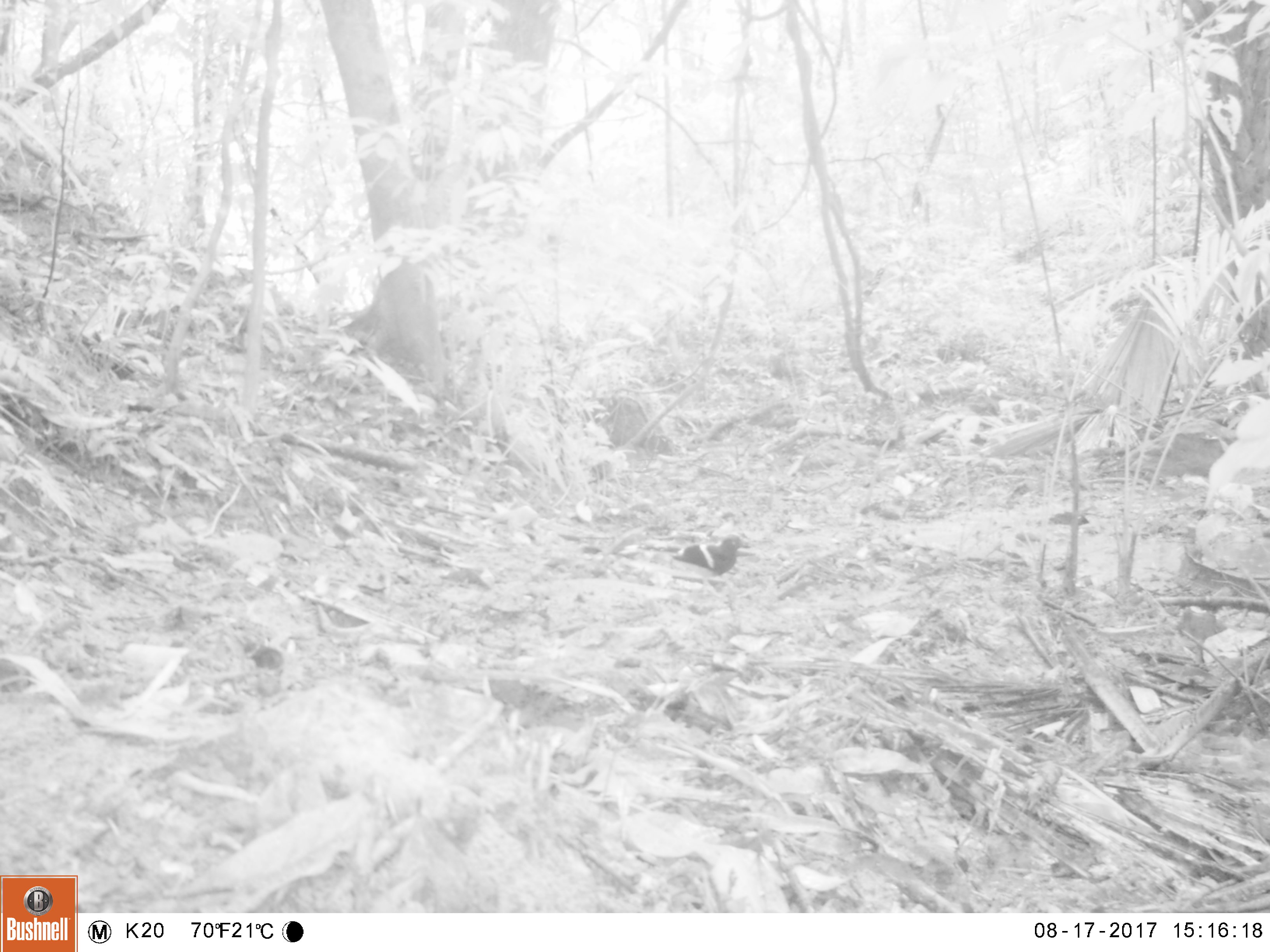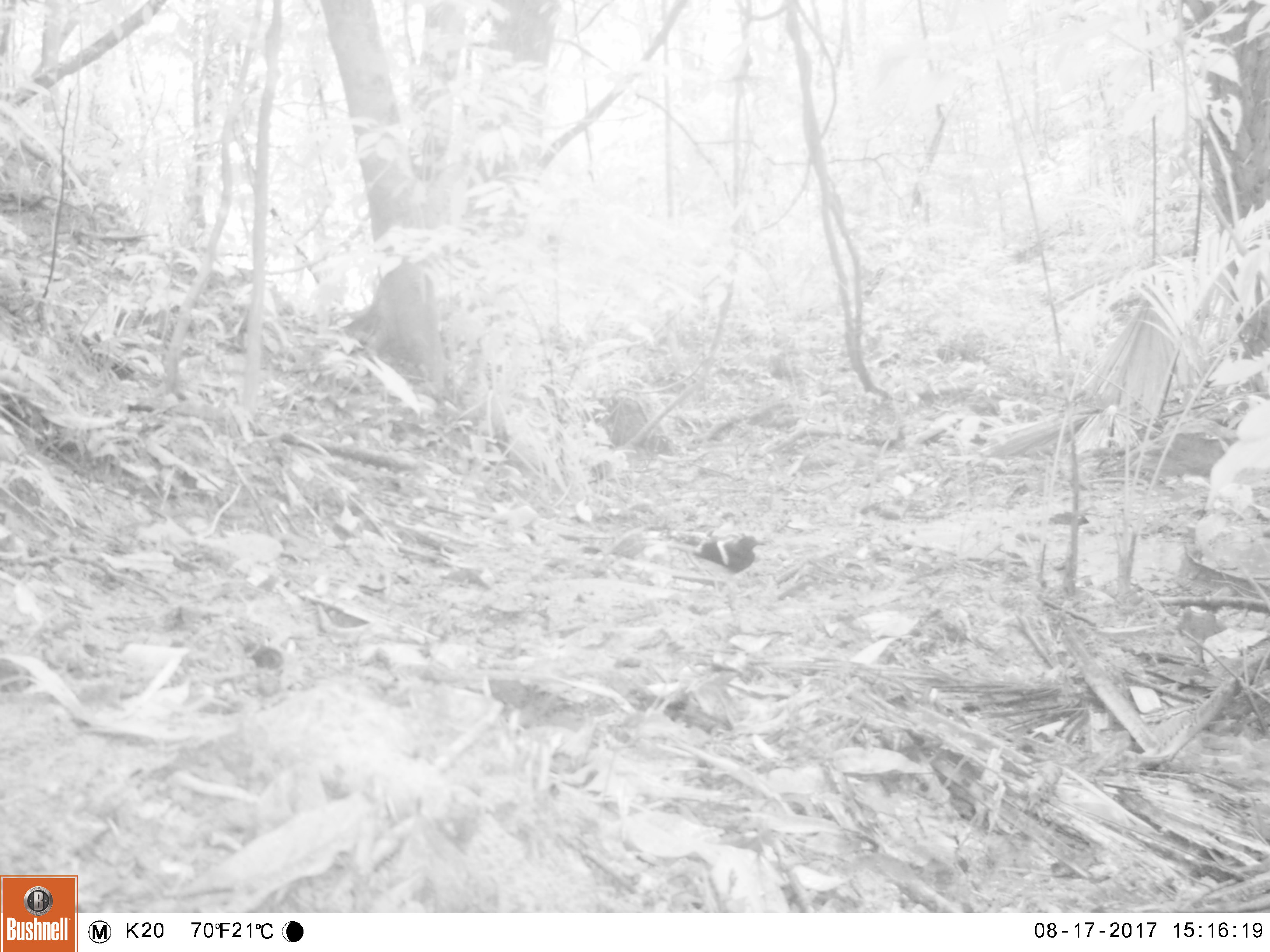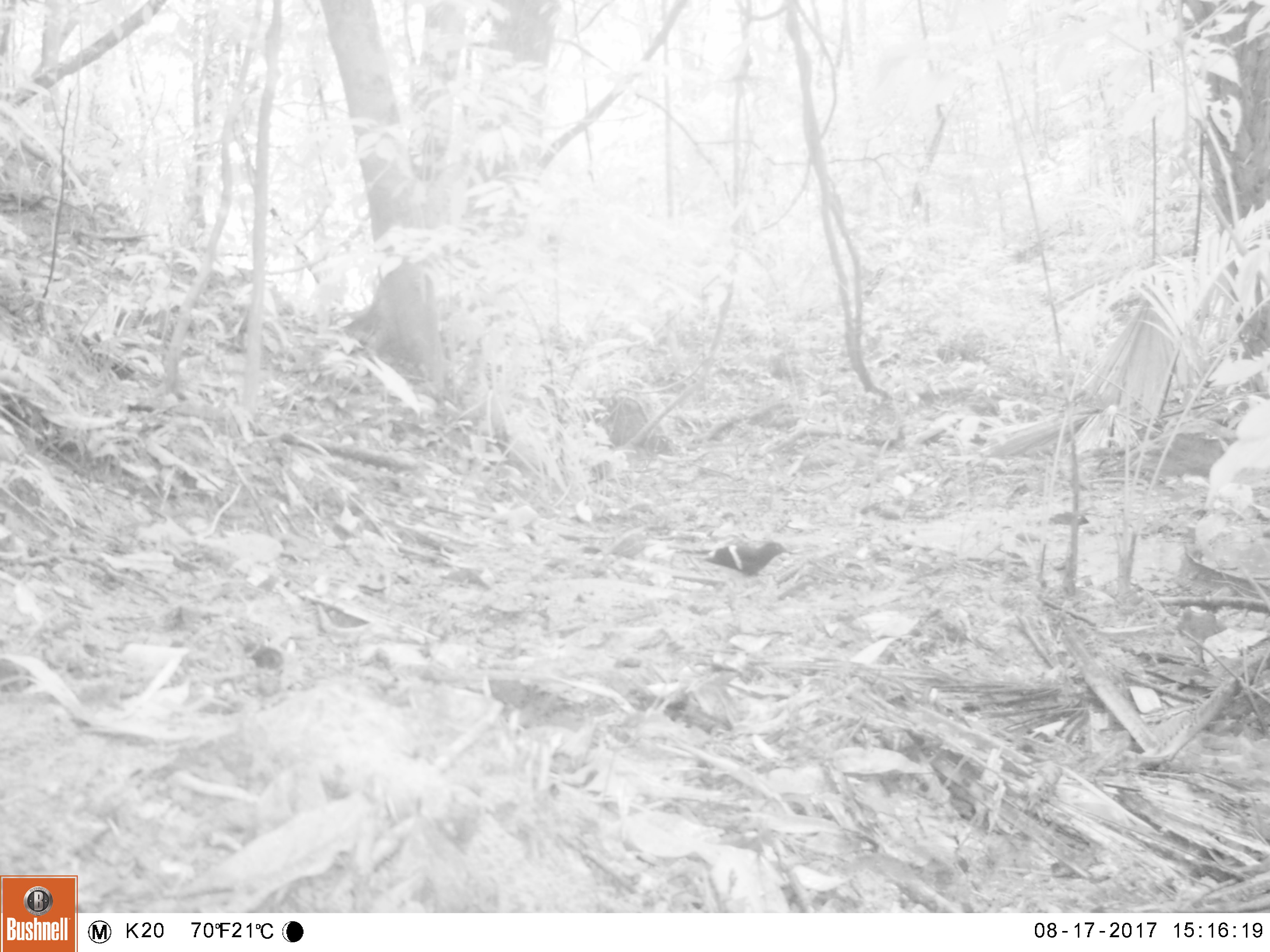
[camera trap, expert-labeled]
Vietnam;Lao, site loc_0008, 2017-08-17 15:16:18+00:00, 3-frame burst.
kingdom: Animalia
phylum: Chordata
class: Aves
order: Passeriformes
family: Muscicapidae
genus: Enicurus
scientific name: Enicurus leschenaulti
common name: white-crowned forktail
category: white crowned forktail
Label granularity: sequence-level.